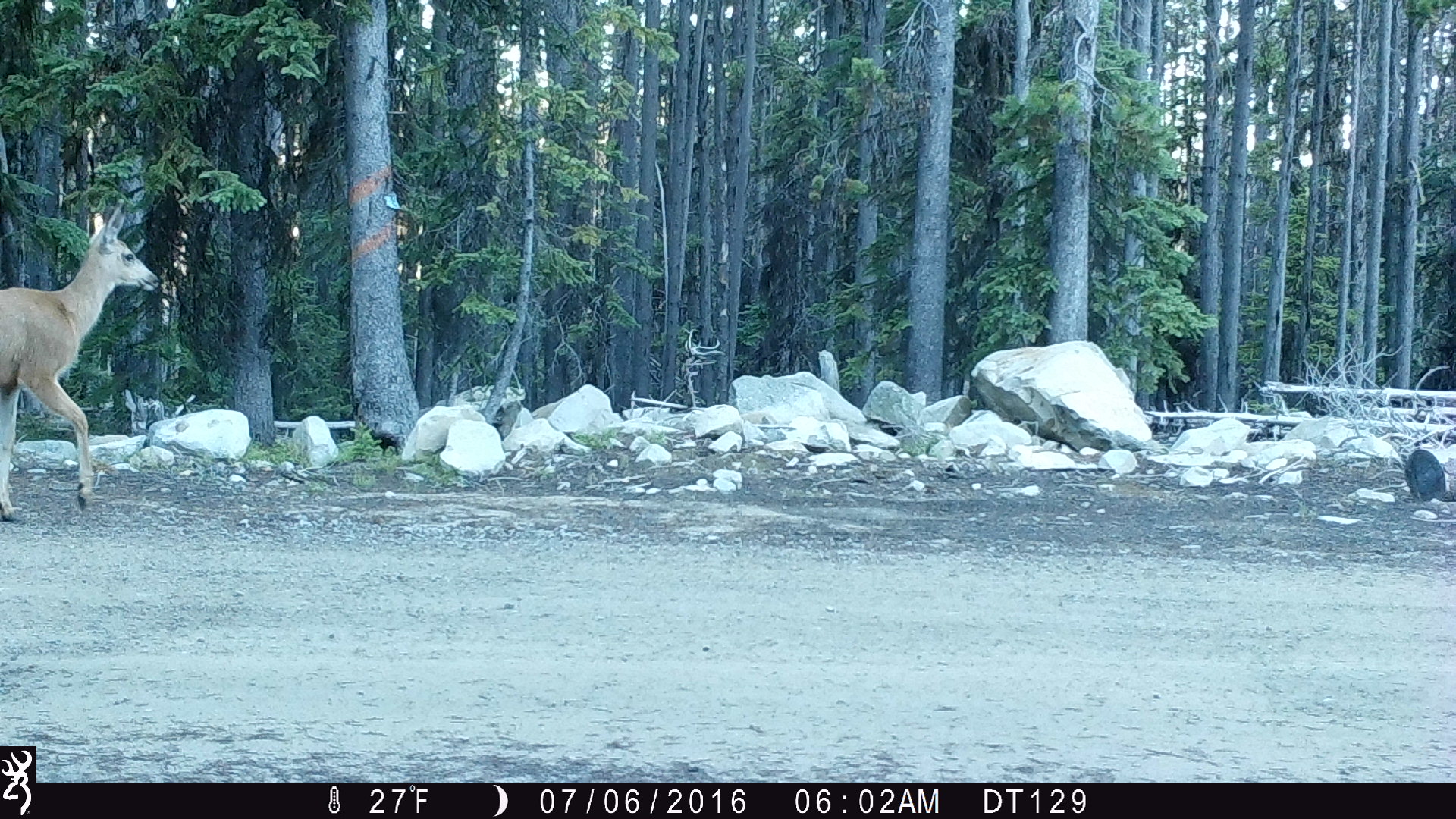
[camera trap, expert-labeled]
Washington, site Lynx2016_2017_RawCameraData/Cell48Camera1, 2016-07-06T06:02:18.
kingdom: Animalia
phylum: Chordata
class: Mammalia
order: Artiodactyla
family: Cervidae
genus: Odocoileus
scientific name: Odocoileus hemionus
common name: mule deer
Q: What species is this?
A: Odocoileus hemionus (mule deer).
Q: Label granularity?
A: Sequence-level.